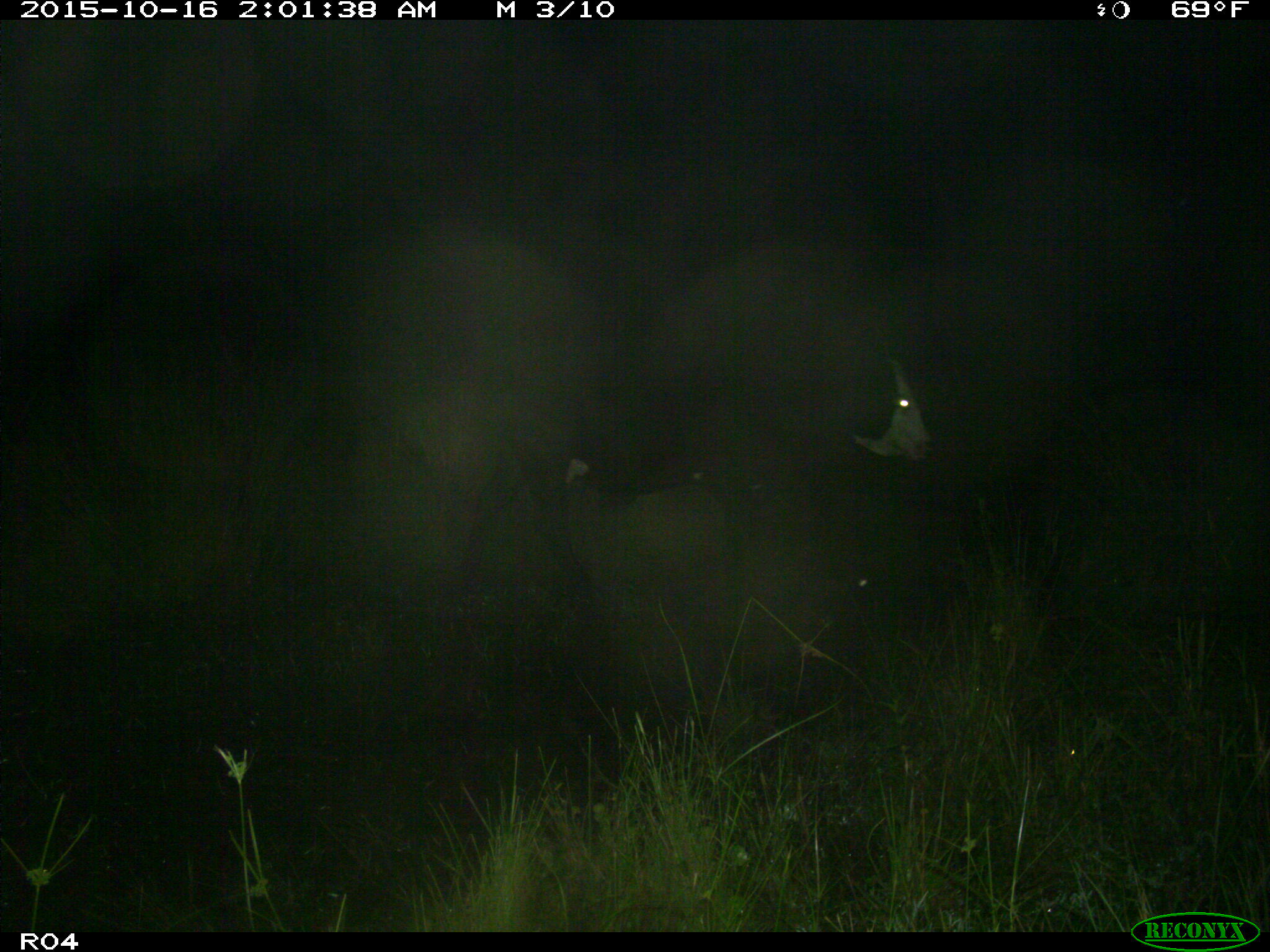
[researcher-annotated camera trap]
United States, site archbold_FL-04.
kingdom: Animalia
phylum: Chordata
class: Mammalia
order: Artiodactyla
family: Bovidae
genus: Bos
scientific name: Bos taurus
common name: domestic cow